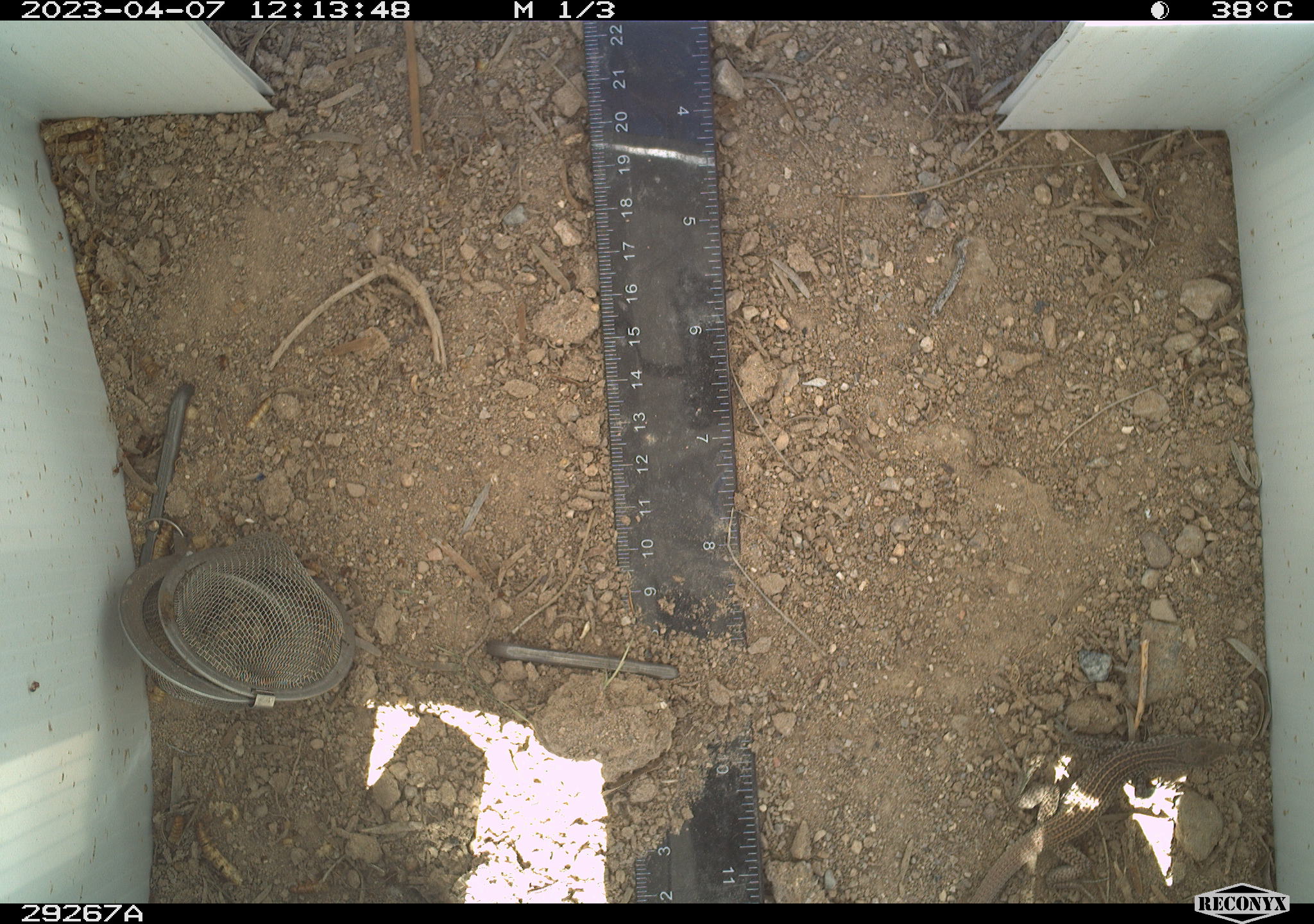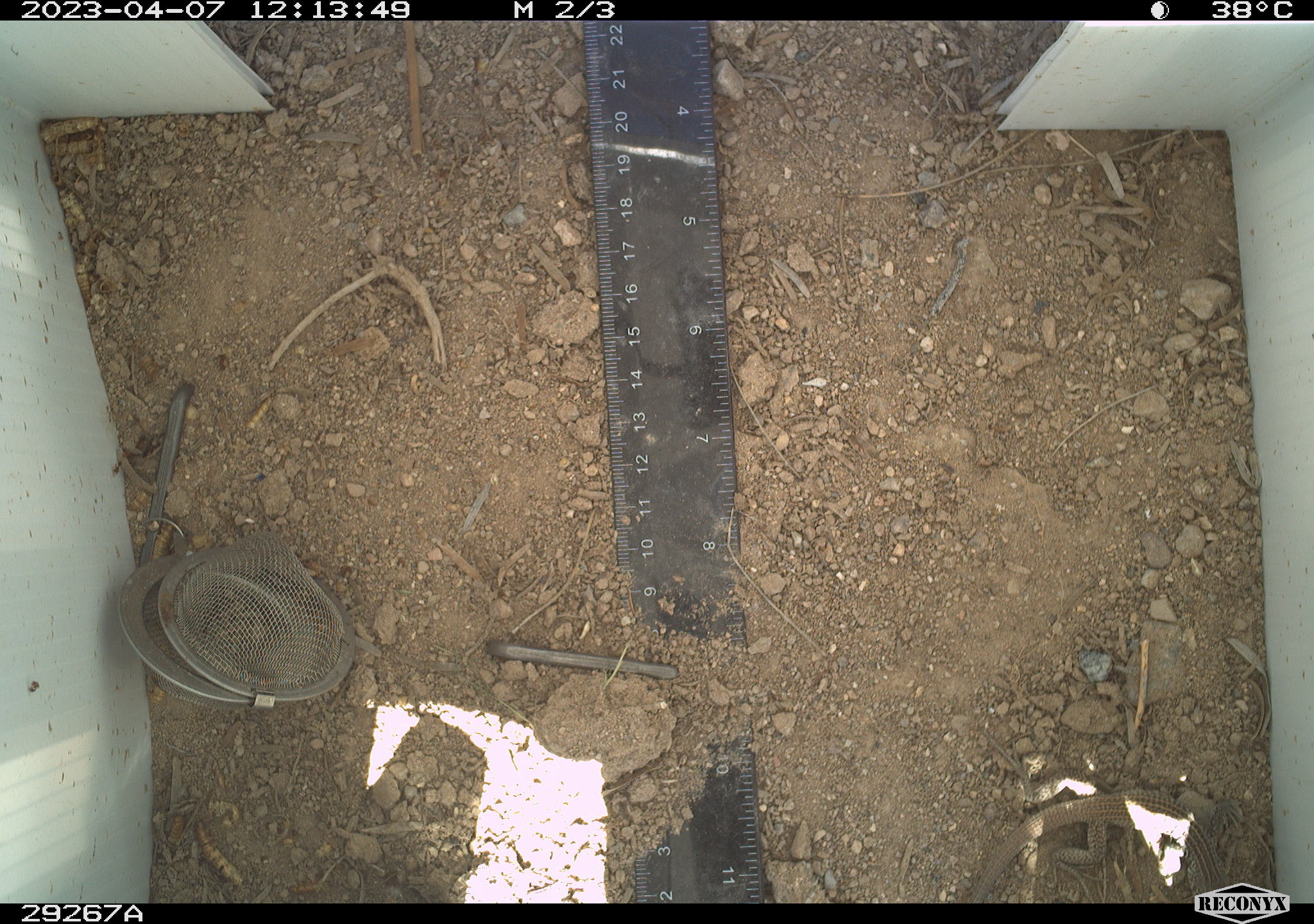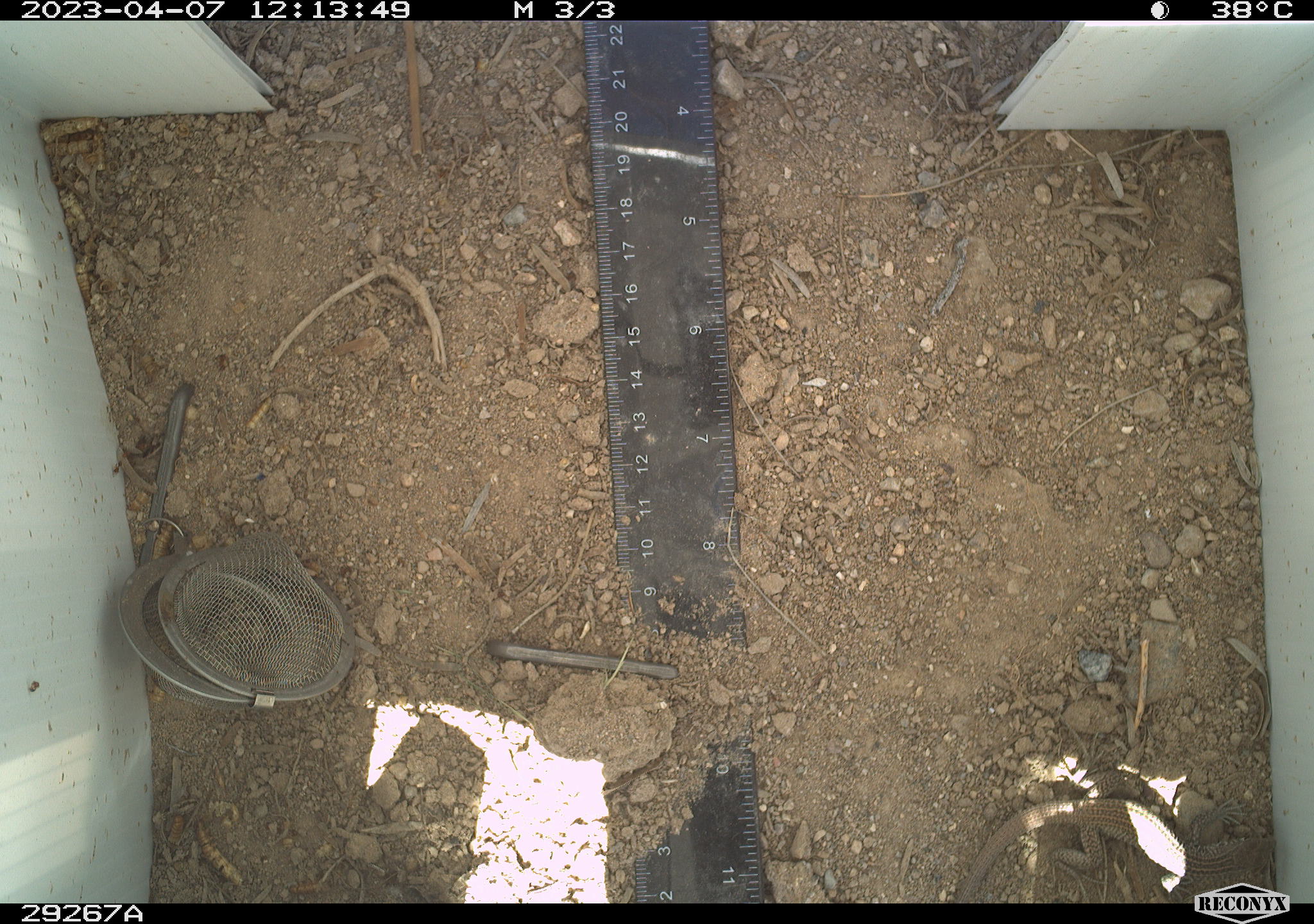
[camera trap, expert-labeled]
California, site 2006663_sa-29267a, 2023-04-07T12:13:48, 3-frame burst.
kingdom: Animalia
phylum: Chordata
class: Reptilia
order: Squamata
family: Teiidae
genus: Aspidoscelis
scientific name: Aspidoscelis tigris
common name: western whiptail